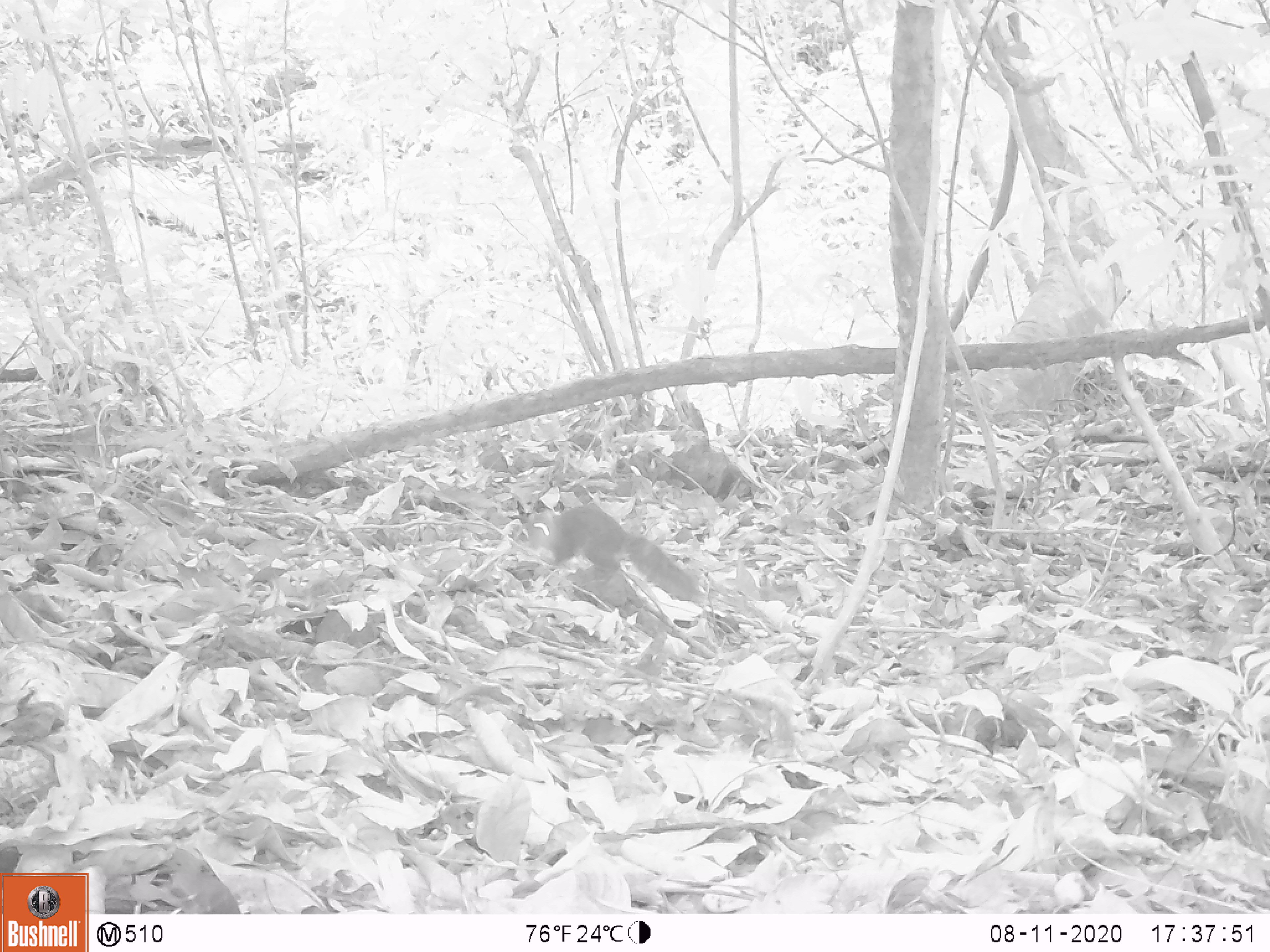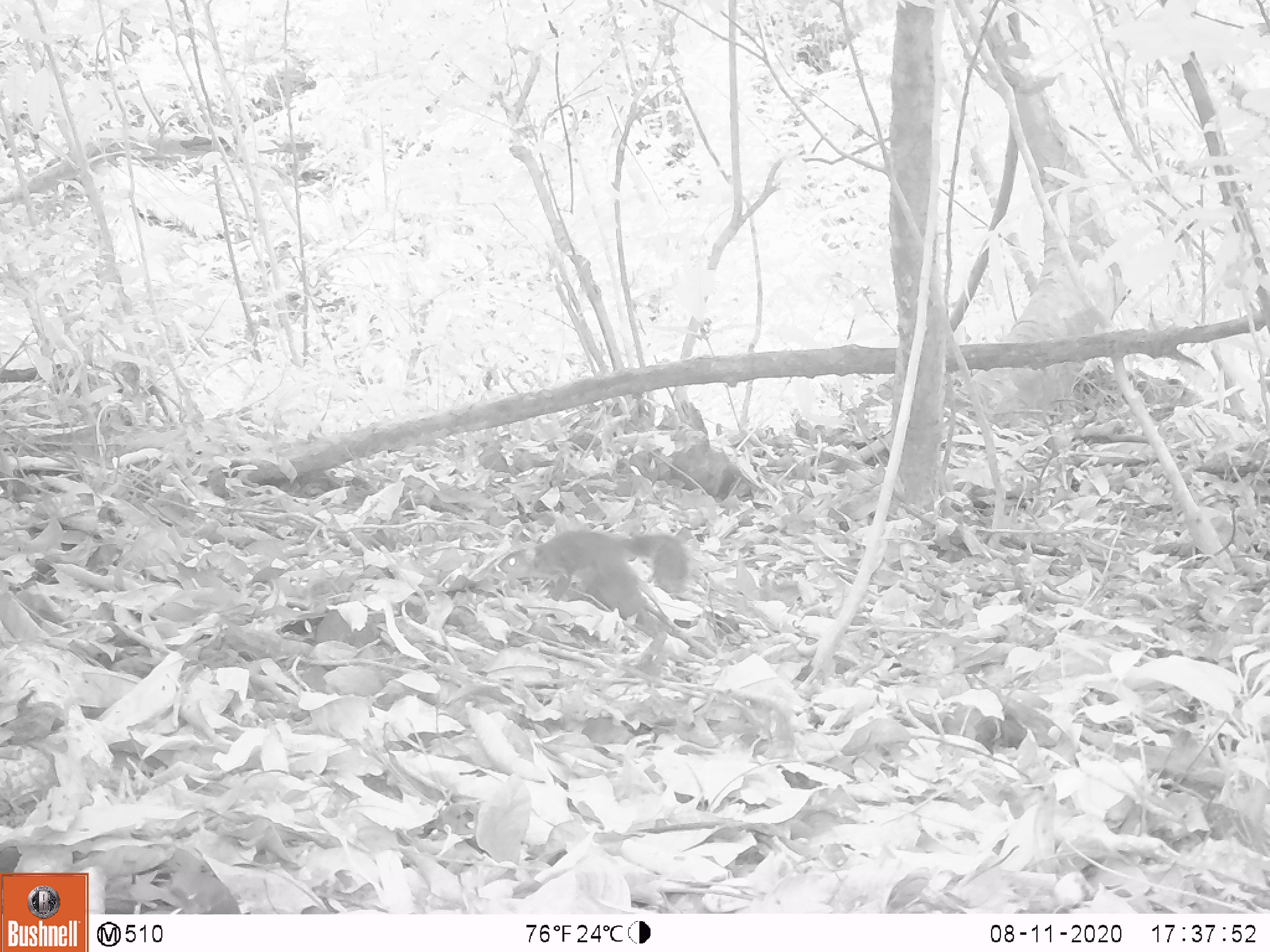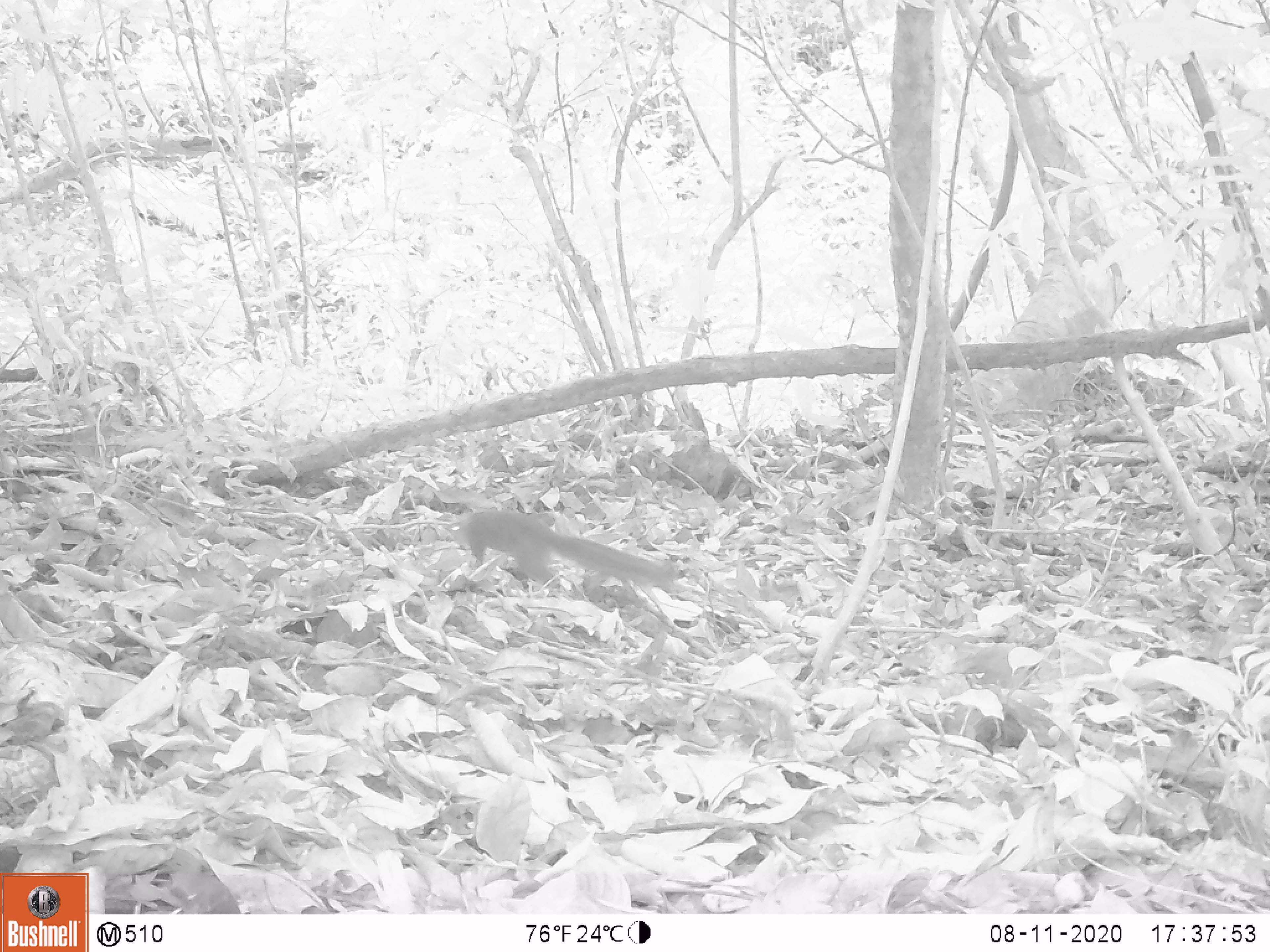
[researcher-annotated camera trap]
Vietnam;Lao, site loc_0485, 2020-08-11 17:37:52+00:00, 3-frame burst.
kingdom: Animalia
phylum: Chordata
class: Mammalia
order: Rodentia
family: Sciuridae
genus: Dremomys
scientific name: Dremomys rufigenis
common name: red-cheeked squirrel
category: red cheeked squirrel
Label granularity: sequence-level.